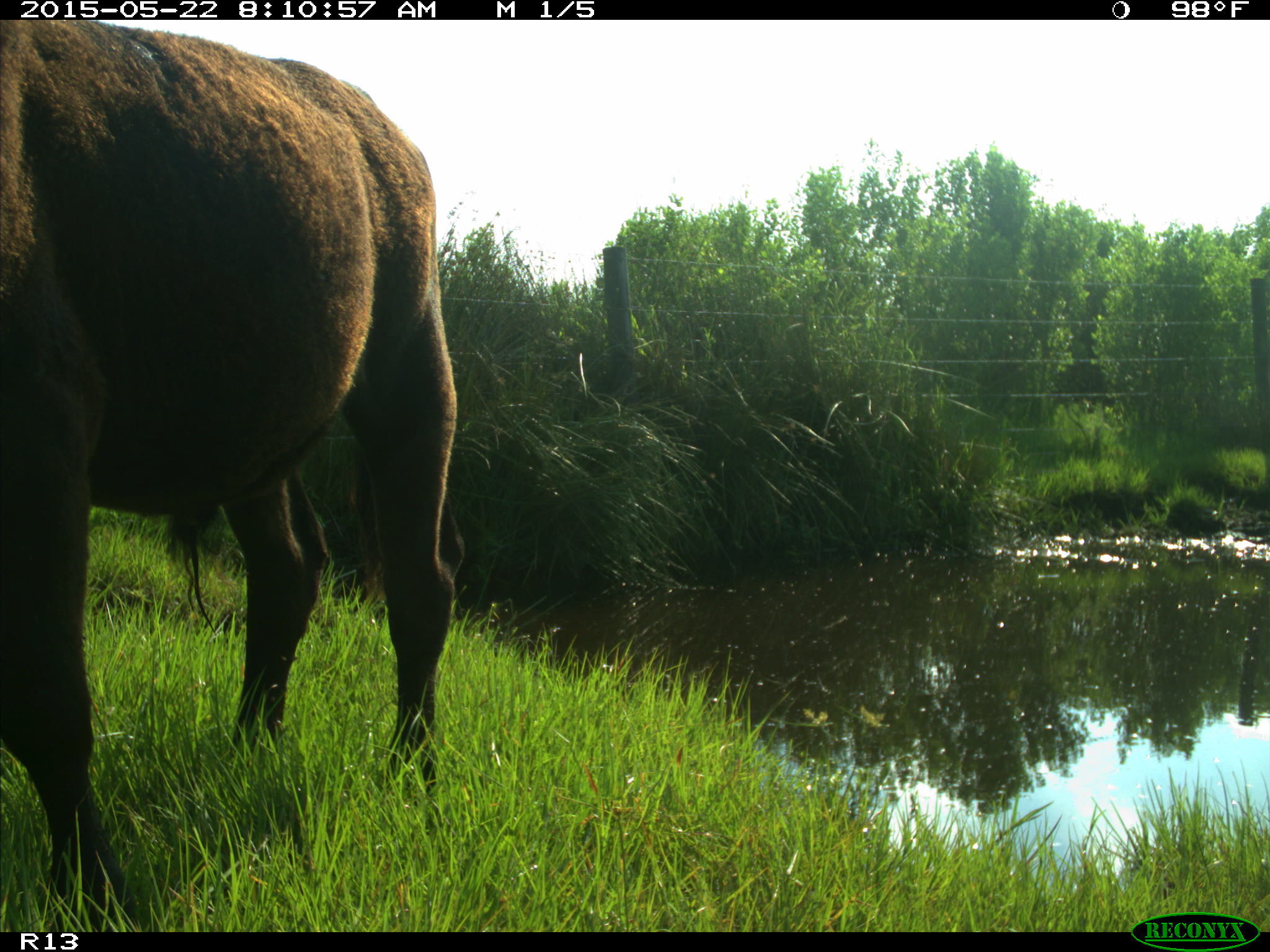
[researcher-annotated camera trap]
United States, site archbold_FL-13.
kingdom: Animalia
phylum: Chordata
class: Mammalia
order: Artiodactyla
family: Bovidae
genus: Bos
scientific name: Bos taurus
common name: domestic cow